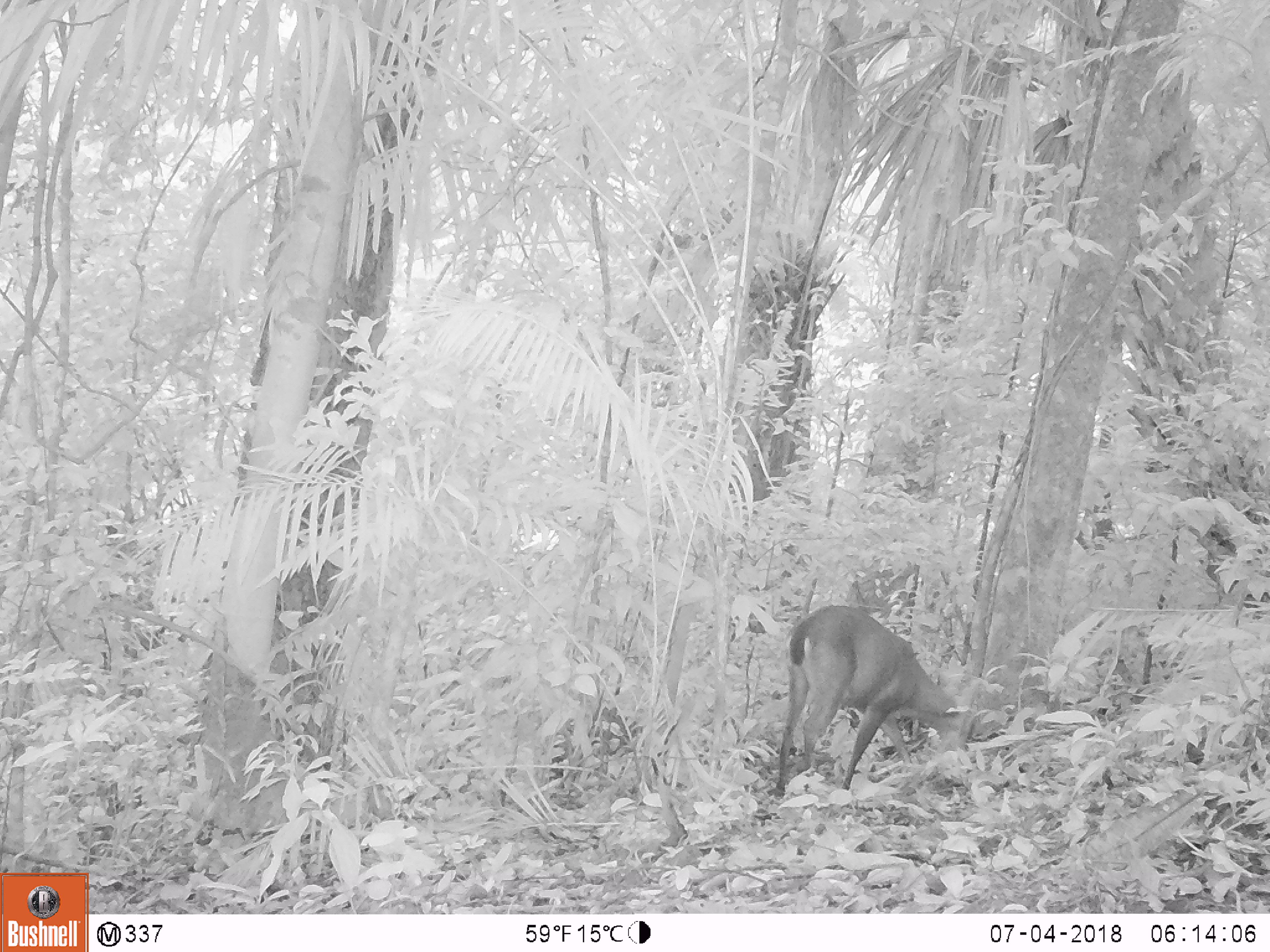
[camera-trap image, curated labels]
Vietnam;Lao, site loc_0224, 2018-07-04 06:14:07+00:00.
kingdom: Animalia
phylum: Chordata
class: Mammalia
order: Artiodactyla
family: Cervidae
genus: Muntiacus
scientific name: Muntiacus vuquangensis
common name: large-antlered muntjac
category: large antlered muntjac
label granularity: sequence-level